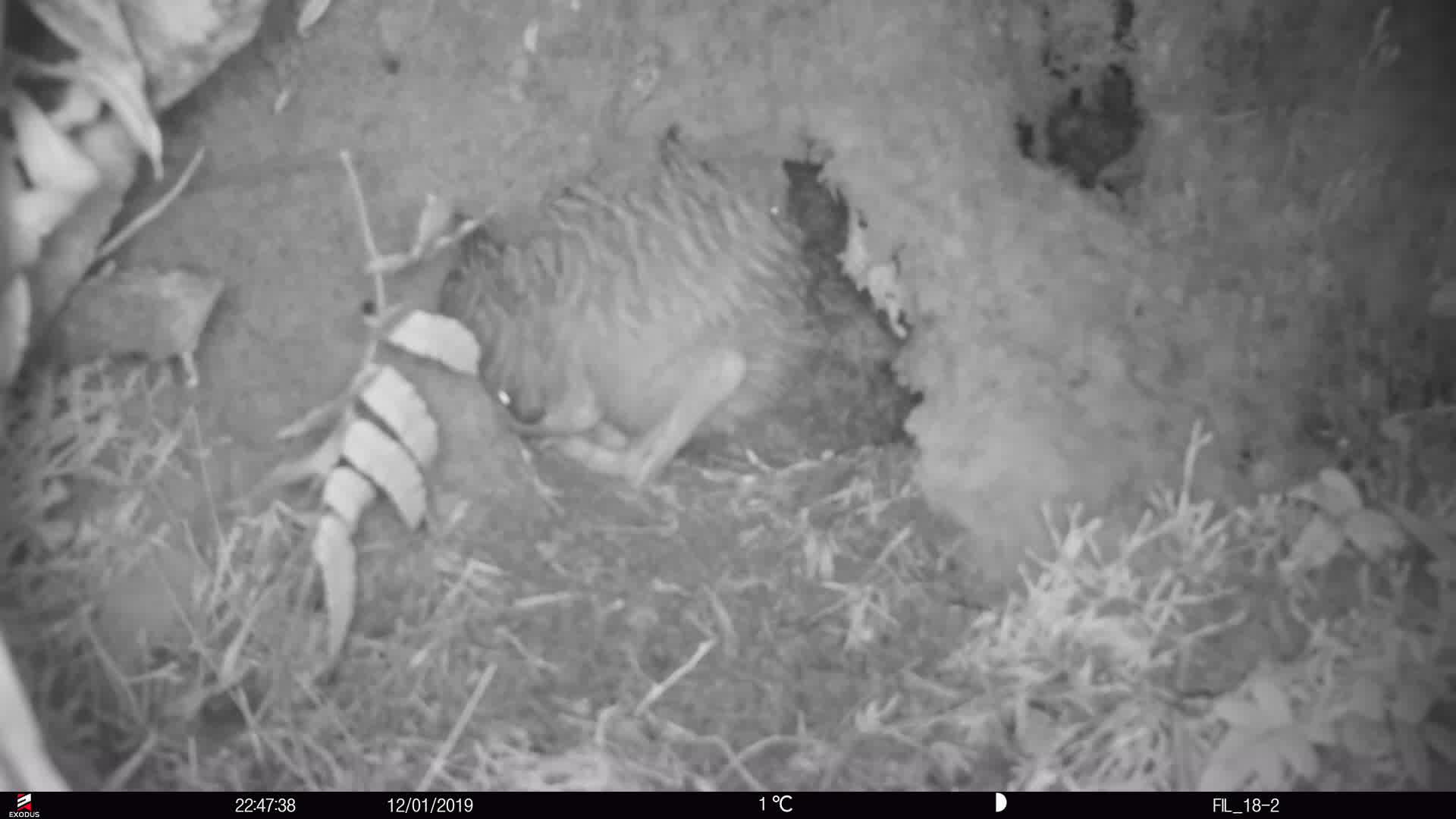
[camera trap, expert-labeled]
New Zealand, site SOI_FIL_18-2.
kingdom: Animalia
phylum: Chordata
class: Aves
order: Apterygiformes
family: Apterygidae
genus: Apteryx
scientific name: Apteryx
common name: kiwi